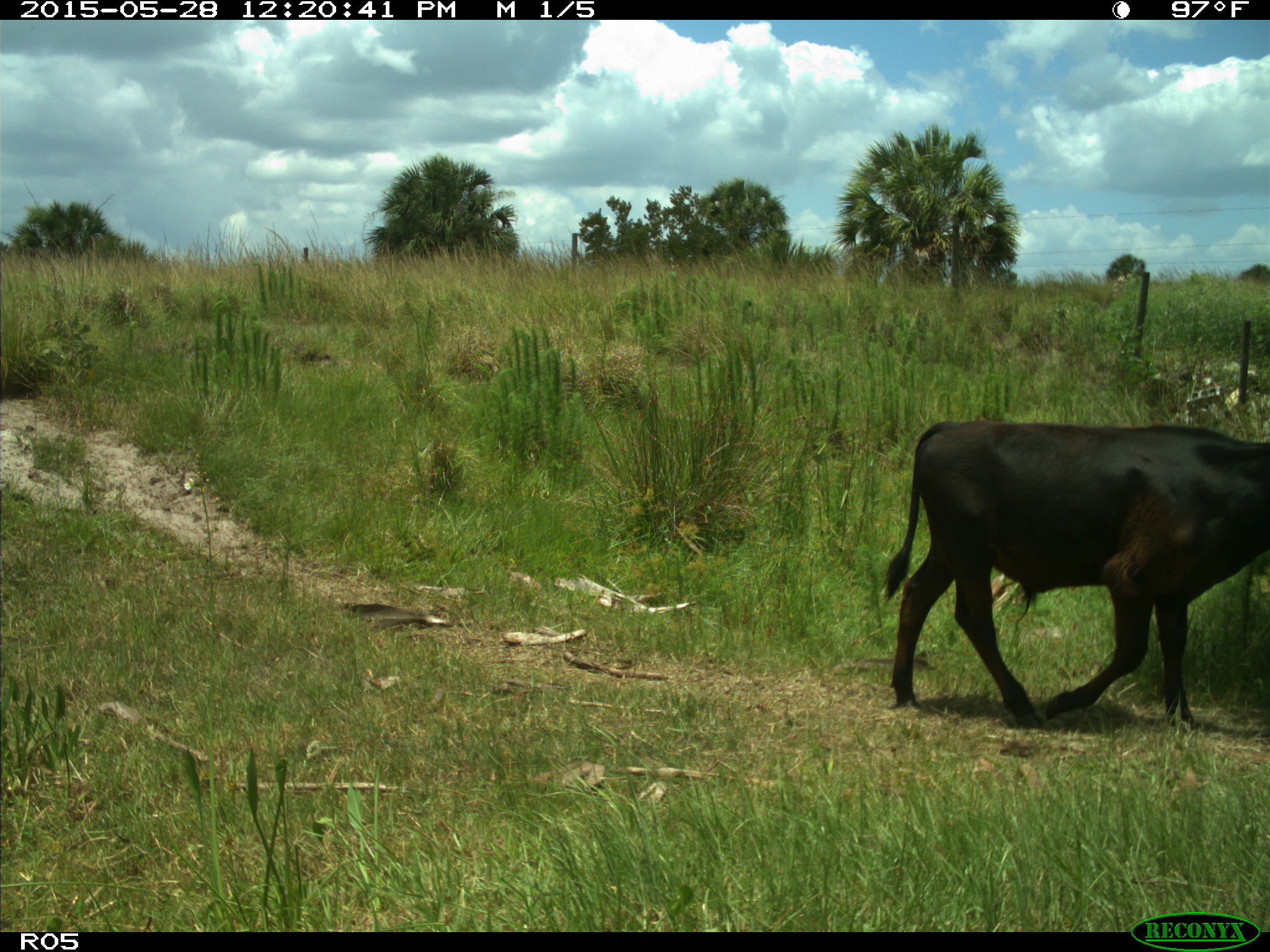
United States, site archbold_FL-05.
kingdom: Animalia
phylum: Chordata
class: Mammalia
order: Artiodactyla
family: Bovidae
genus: Bos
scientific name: Bos taurus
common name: domestic cow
Bos taurus (domestic cow).